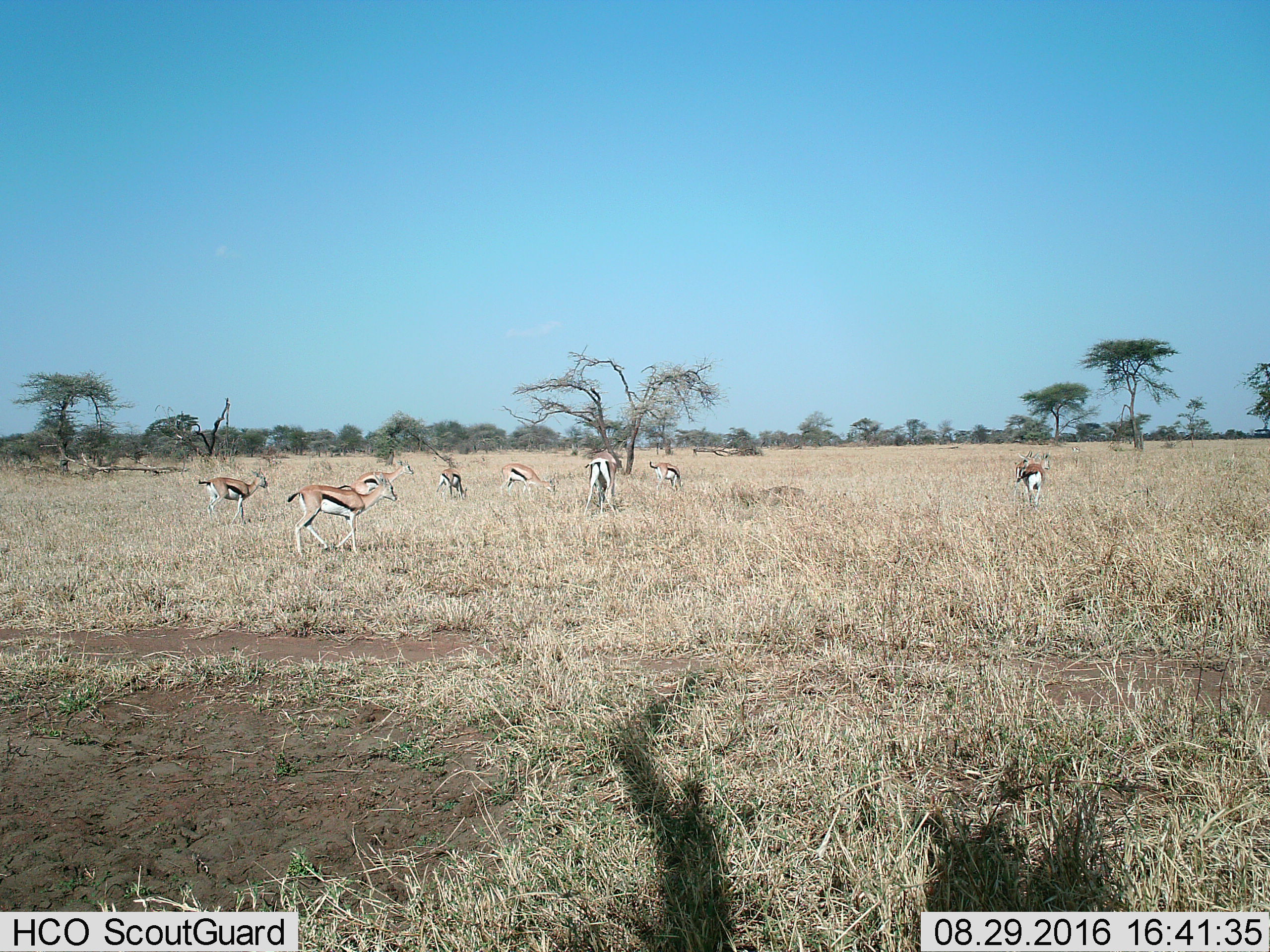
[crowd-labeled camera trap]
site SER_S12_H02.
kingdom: Animalia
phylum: Chordata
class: Mammalia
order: Artiodactyla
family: Bovidae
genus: Eudorcas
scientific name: Eudorcas thomsonii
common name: thomson's gazelle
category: gazellethomsons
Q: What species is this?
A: Gazellethomsons (thomson's gazelle) (Eudorcas thomsonii).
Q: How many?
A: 9.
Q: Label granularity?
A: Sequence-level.